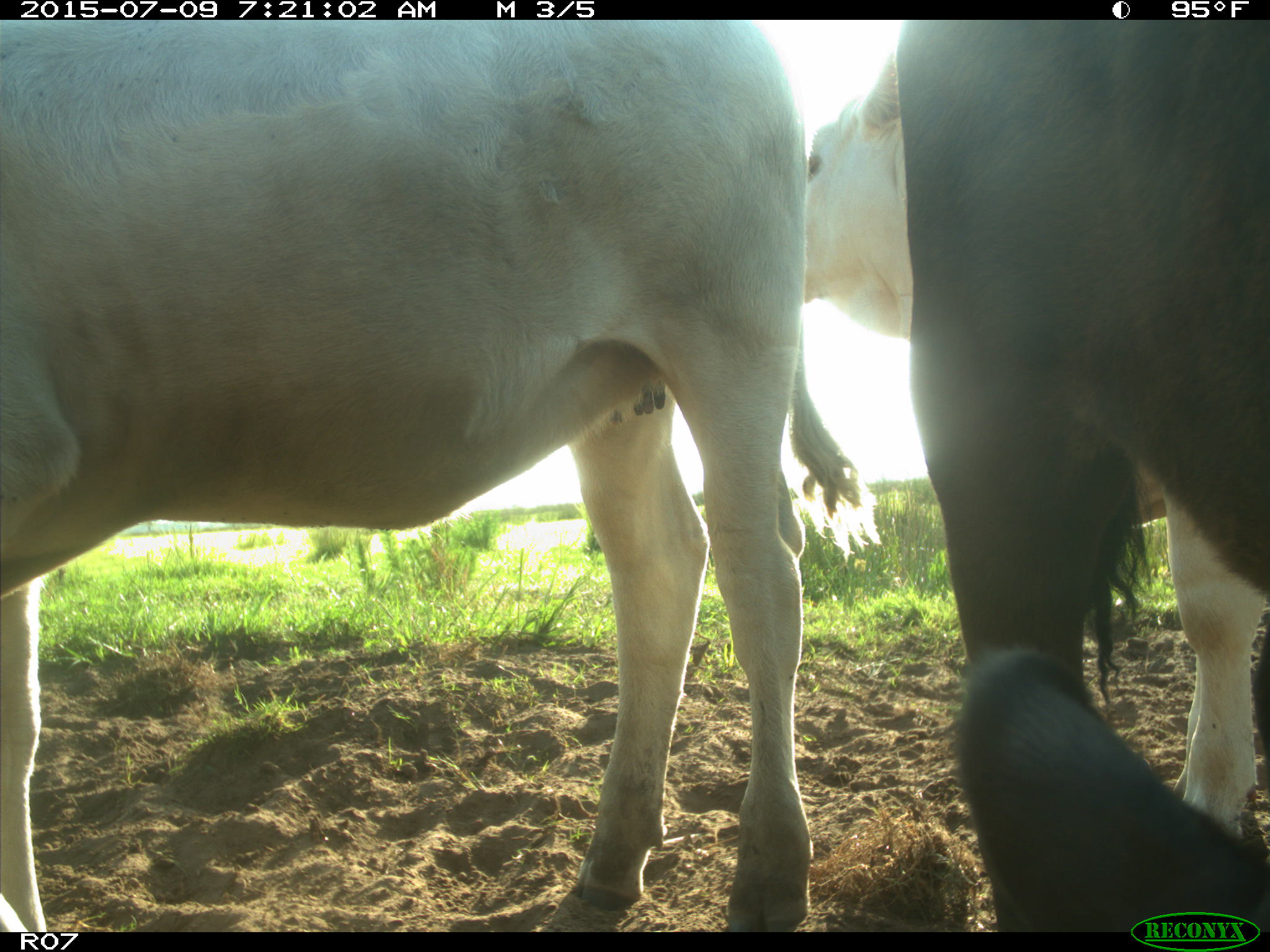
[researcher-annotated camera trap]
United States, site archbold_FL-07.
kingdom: Animalia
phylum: Chordata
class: Mammalia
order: Artiodactyla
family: Bovidae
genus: Bos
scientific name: Bos taurus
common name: domestic cow